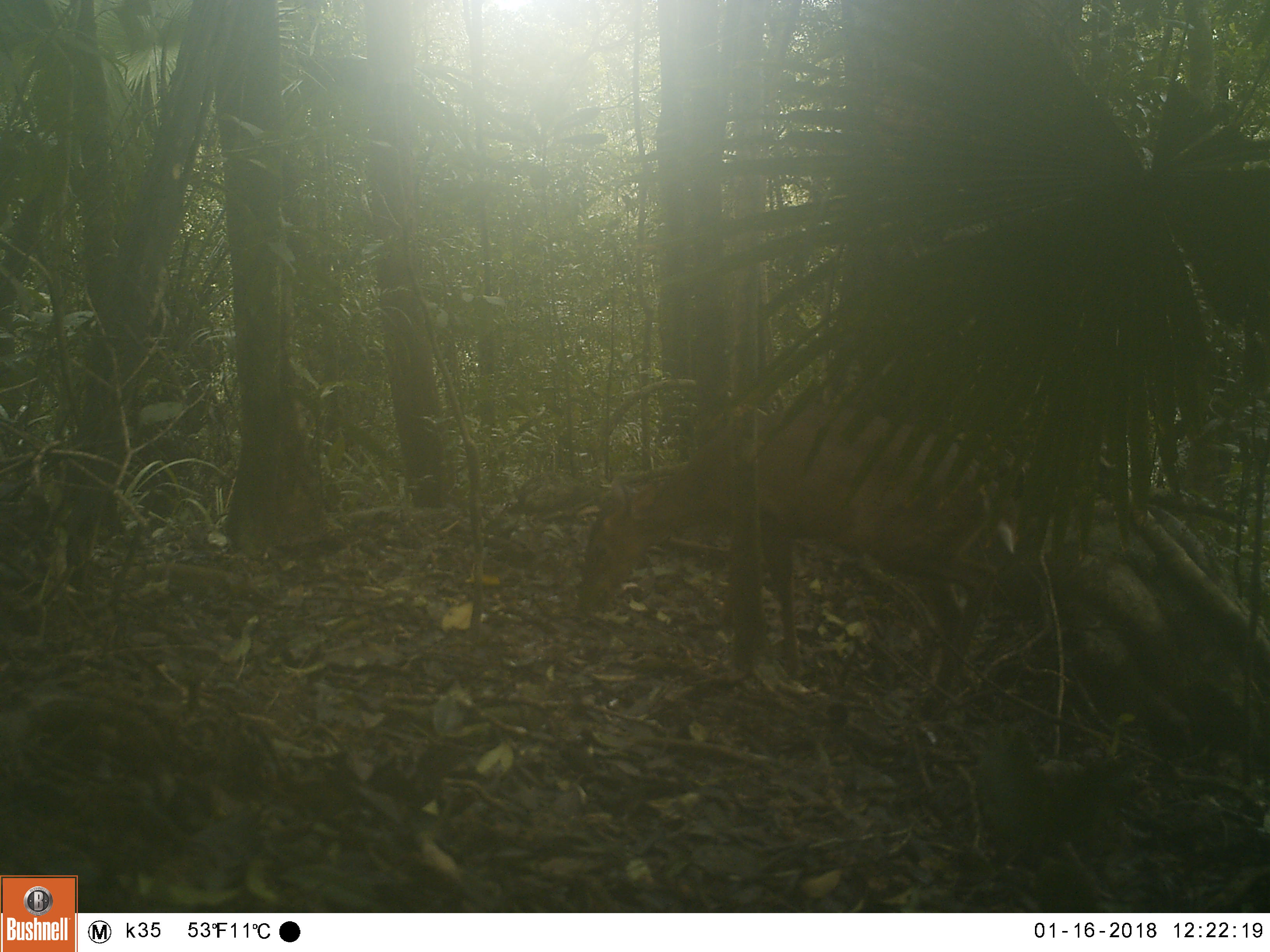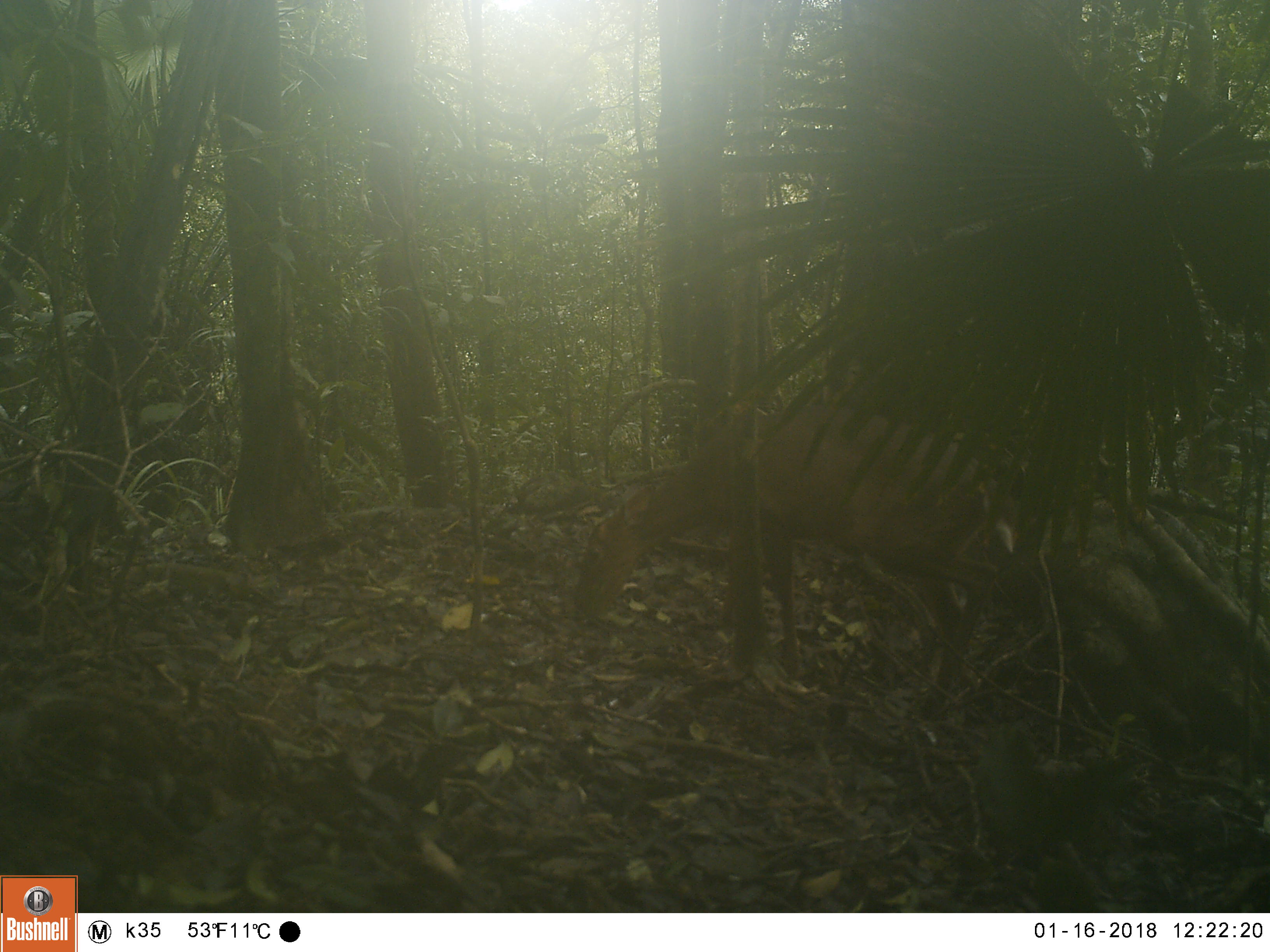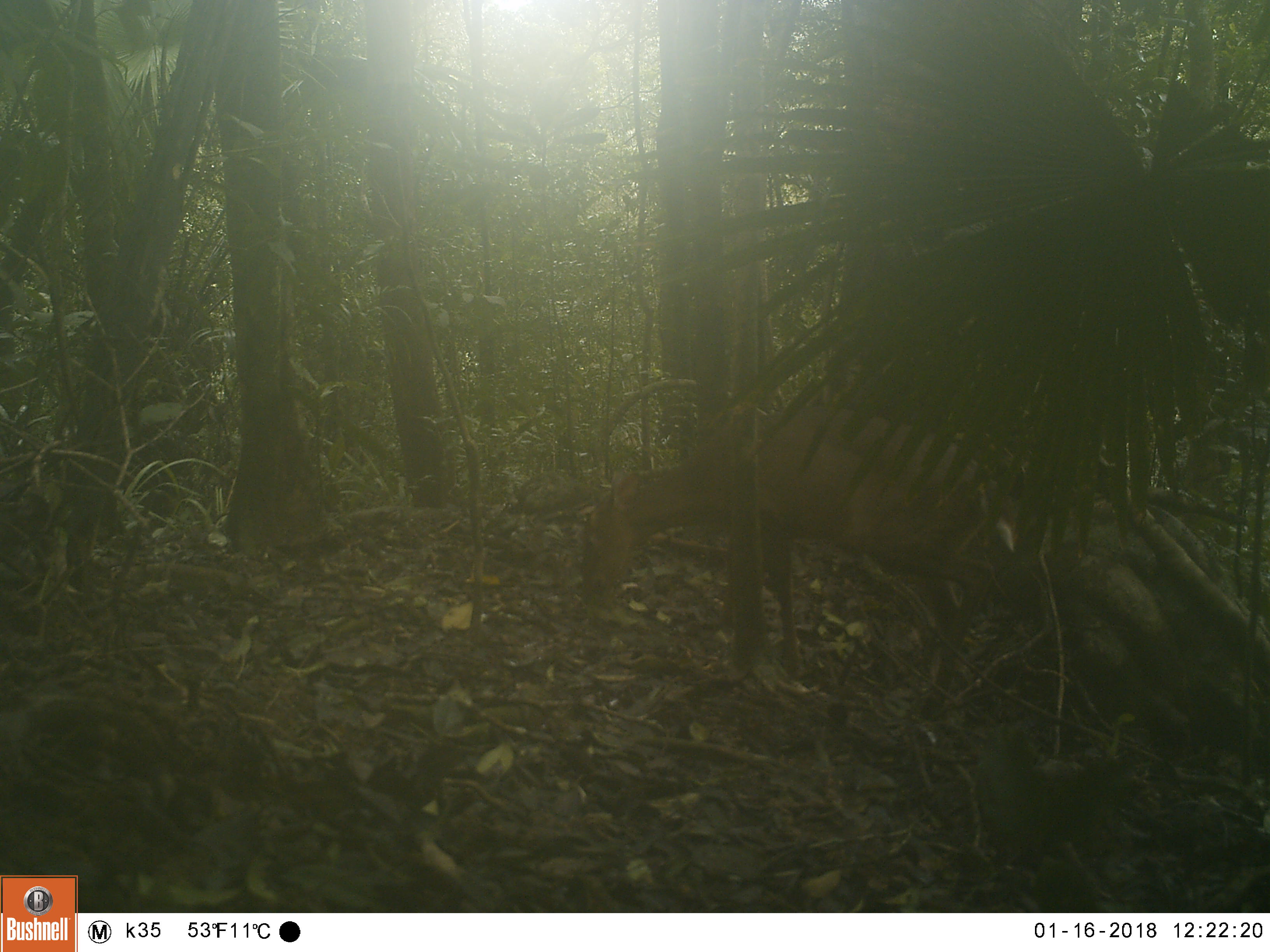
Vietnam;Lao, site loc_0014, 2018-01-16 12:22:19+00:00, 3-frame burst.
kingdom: Animalia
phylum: Chordata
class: Mammalia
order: Artiodactyla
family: Cervidae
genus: Muntiacus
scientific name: Muntiacus vuquangensis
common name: large-antlered muntjac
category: large antlered muntjac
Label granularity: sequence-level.